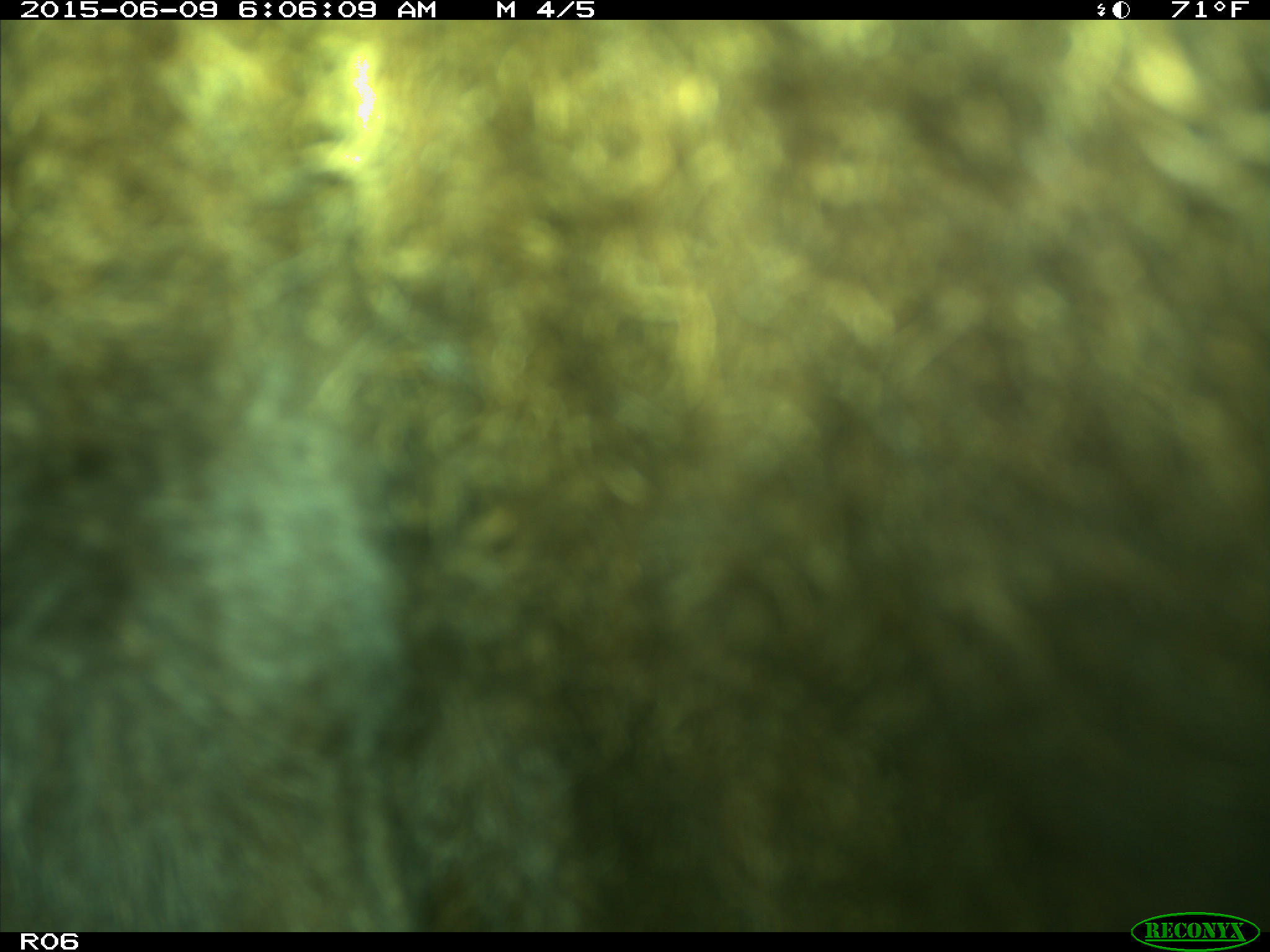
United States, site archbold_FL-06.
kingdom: Animalia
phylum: Chordata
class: Mammalia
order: Artiodactyla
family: Bovidae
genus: Bos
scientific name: Bos taurus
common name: domestic cow